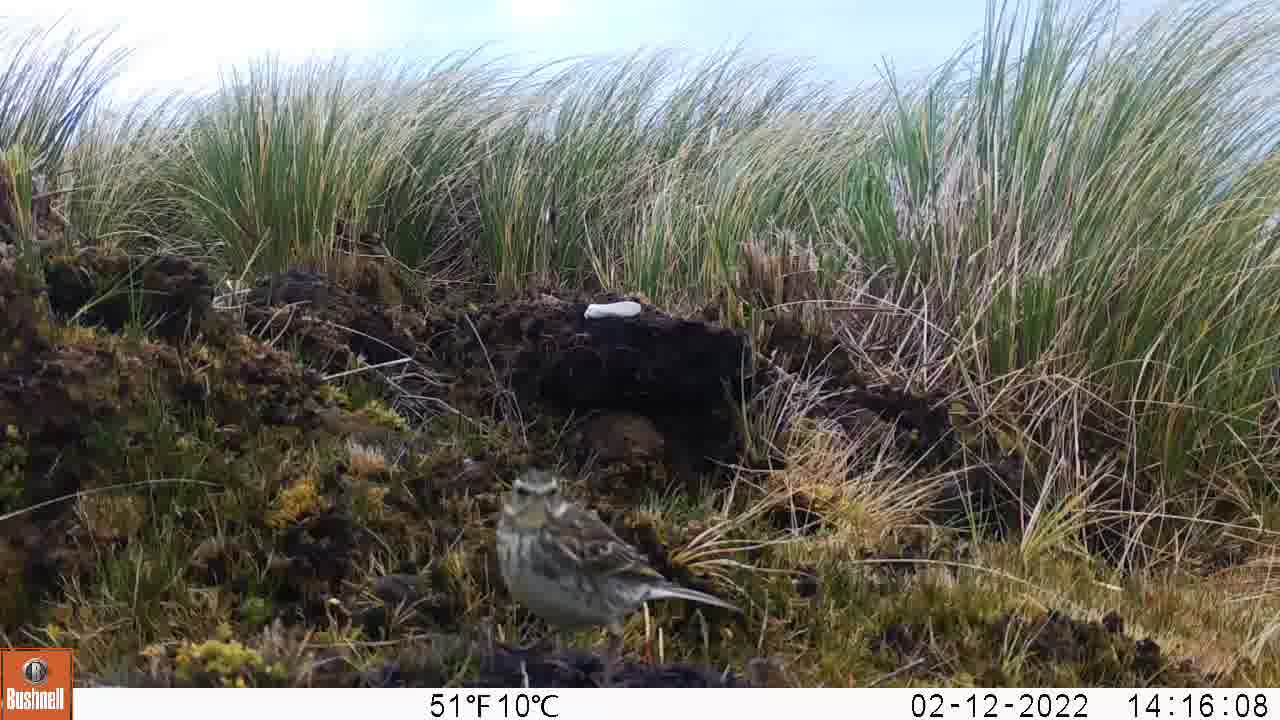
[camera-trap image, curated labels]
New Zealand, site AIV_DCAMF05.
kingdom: Animalia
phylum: Chordata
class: Aves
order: Passeriformes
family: Motacillidae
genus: Anthus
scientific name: Anthus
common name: pipit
Pipit (Anthus).